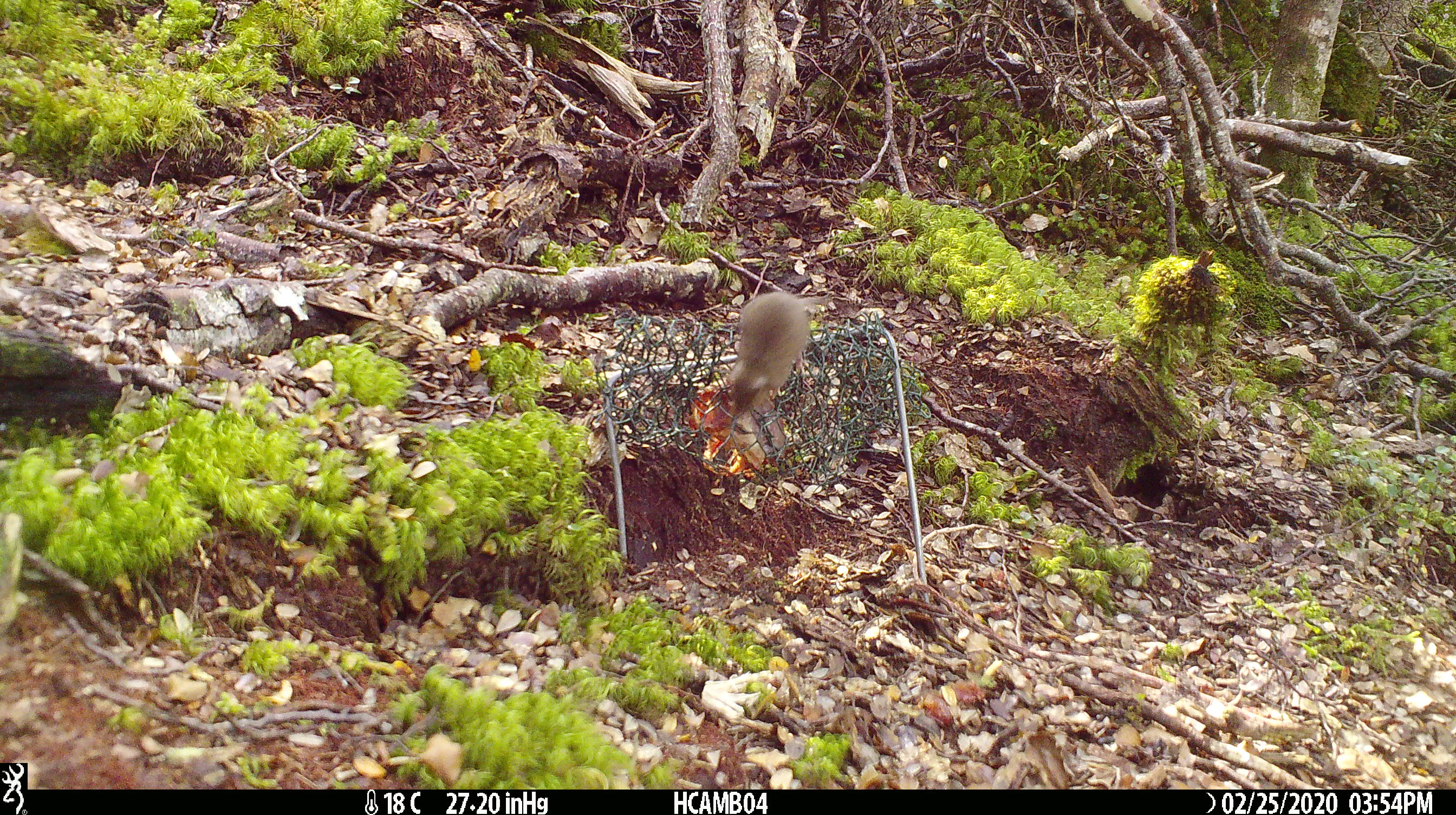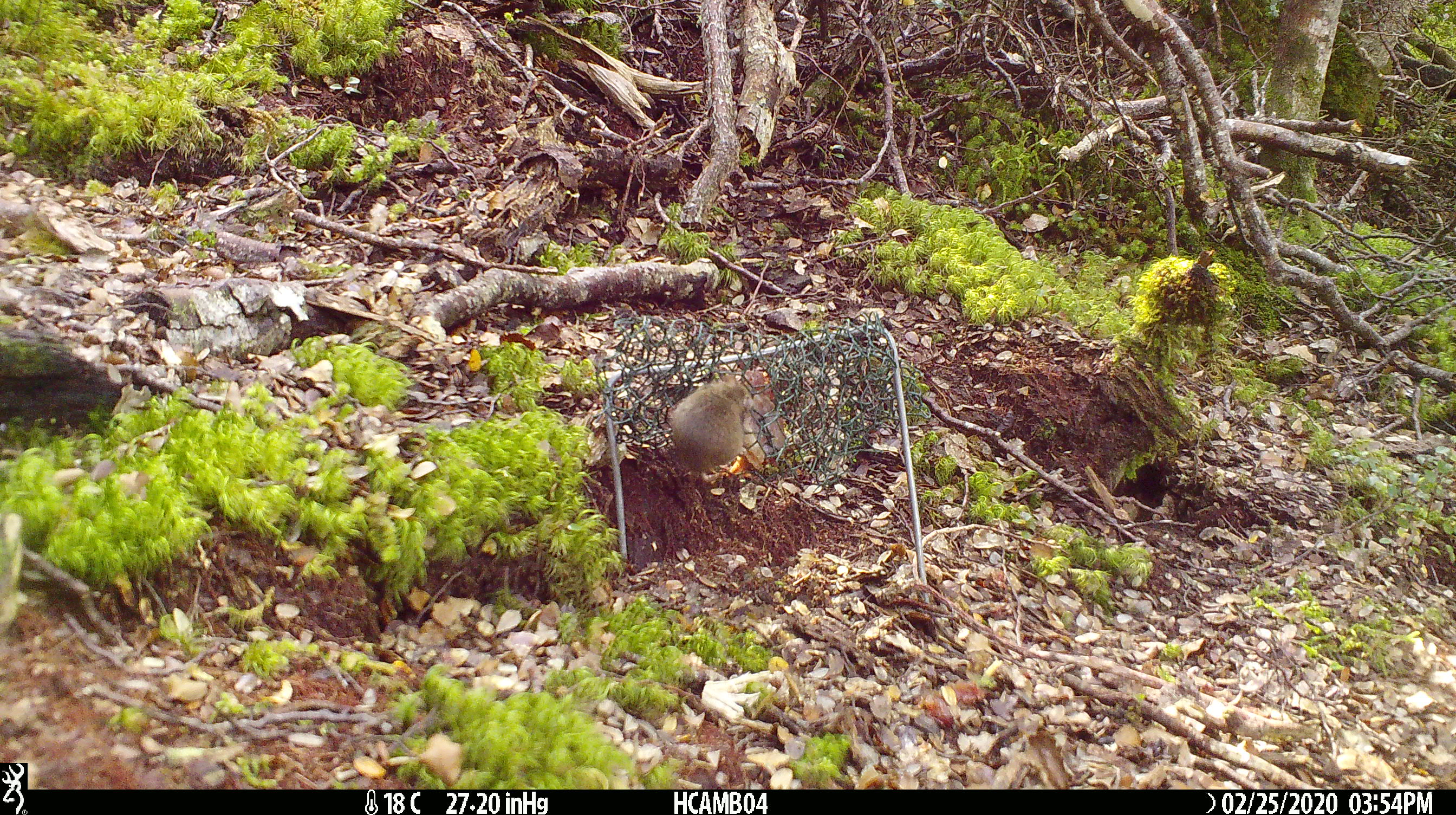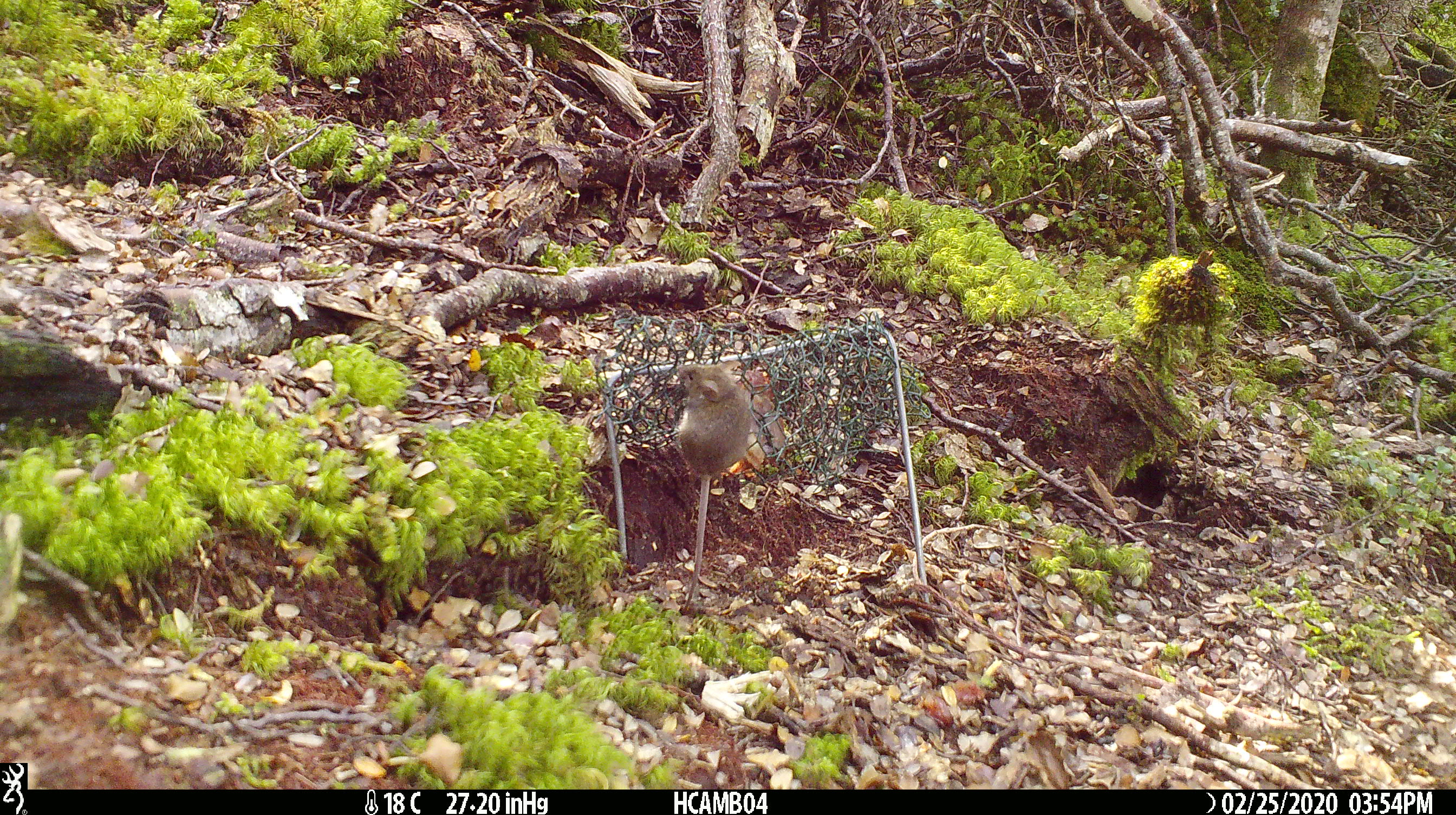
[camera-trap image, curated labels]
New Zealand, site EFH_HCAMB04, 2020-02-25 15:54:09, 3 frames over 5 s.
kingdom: Animalia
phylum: Chordata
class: Mammalia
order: Rodentia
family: Muridae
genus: Mus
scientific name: Mus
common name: mouse